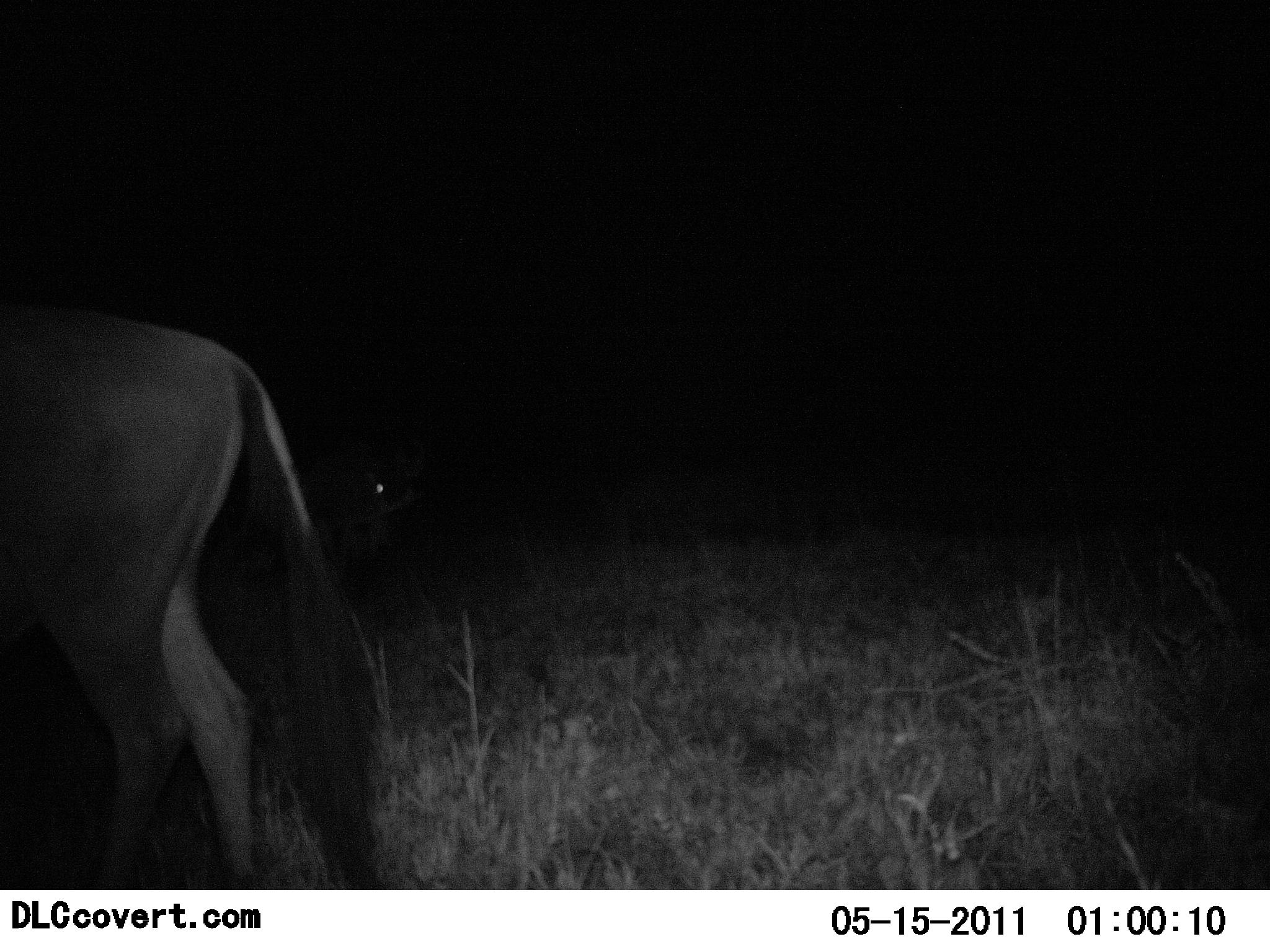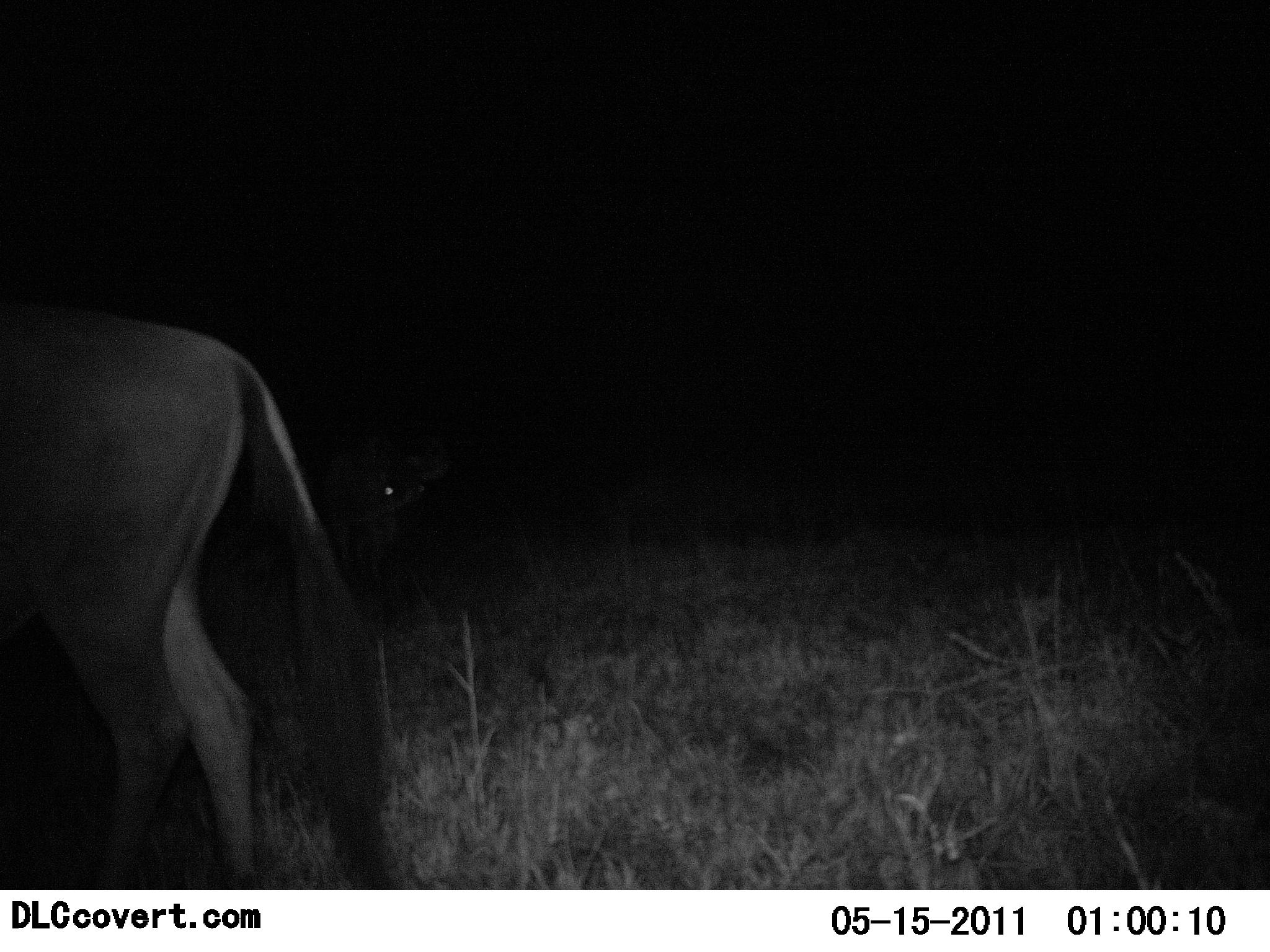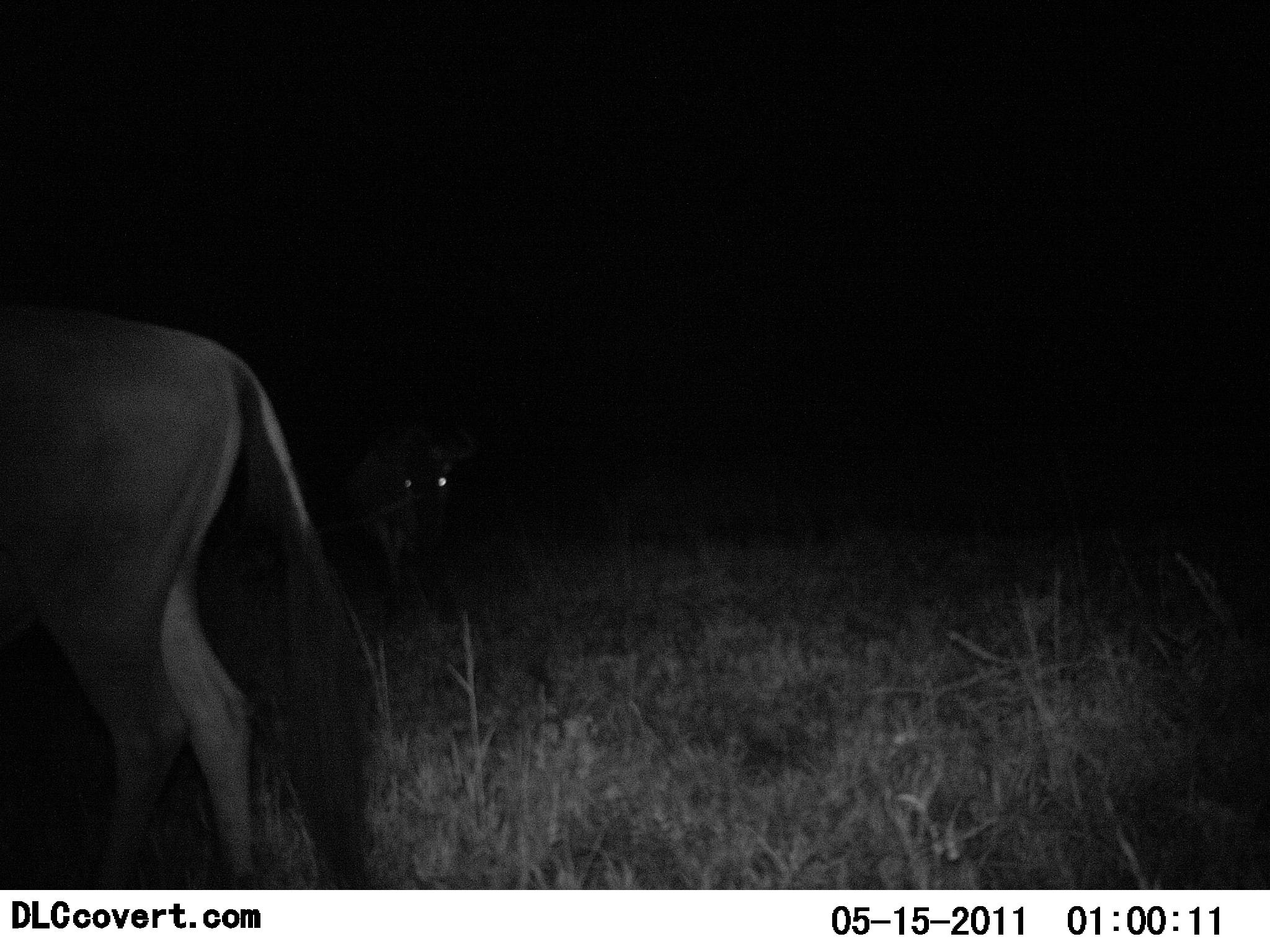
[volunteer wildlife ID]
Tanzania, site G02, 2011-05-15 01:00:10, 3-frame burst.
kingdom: Animalia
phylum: Chordata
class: Mammalia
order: Artiodactyla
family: Bovidae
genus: Connochaetes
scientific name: Connochaetes taurinus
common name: blue wildebeest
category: wildebeest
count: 2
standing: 86%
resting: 0%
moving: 57%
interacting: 0%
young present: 0%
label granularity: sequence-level